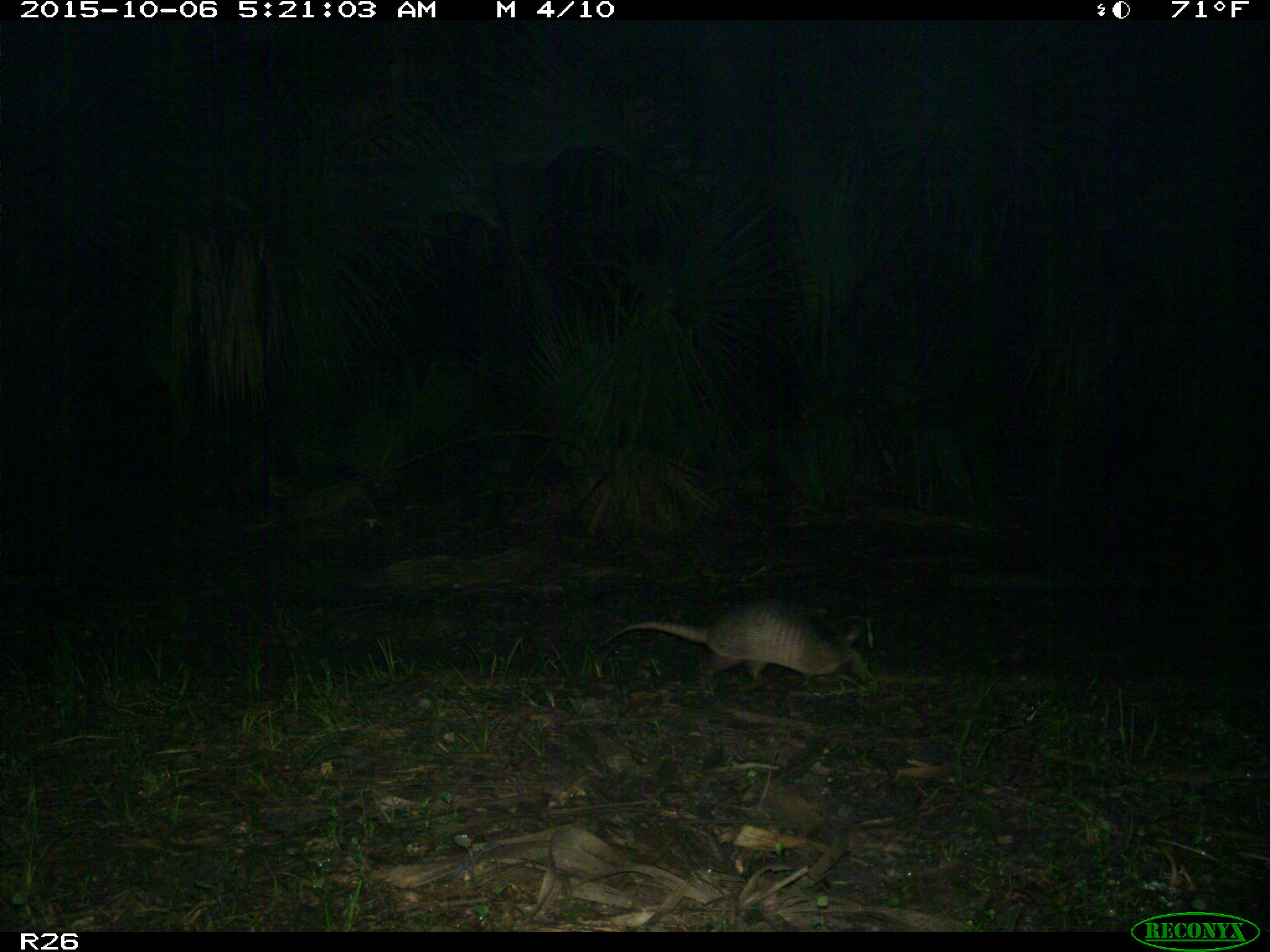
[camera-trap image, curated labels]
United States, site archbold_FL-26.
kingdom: Animalia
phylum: Chordata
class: Mammalia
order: Cingulata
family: Dasypodidae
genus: Dasypus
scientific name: Dasypus novemcinctus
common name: nine-banded armadillo